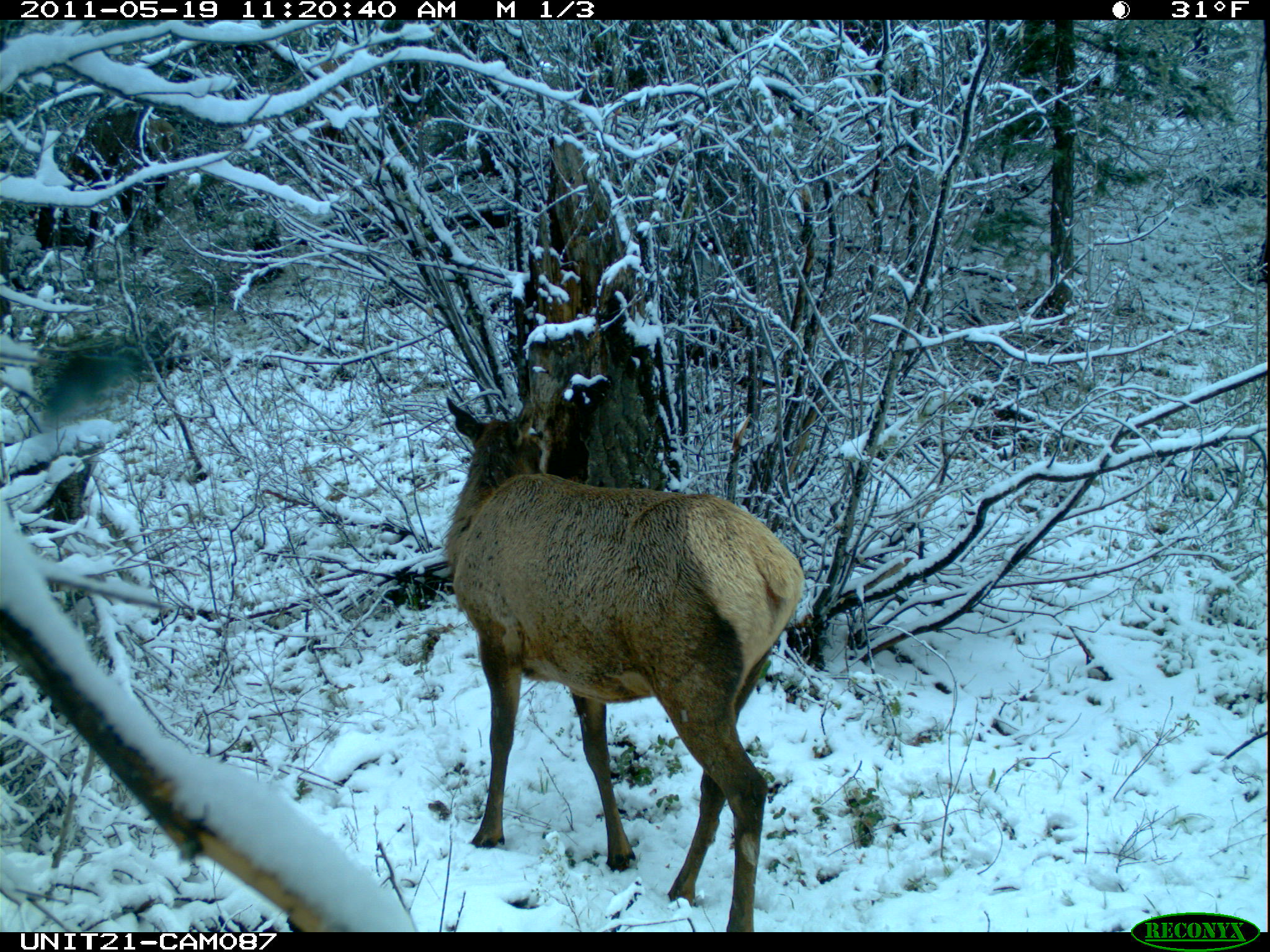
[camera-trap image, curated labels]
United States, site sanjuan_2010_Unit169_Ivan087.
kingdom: Animalia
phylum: Chordata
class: Mammalia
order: Artiodactyla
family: Cervidae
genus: Cervus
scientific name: Cervus elaphus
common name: red deer